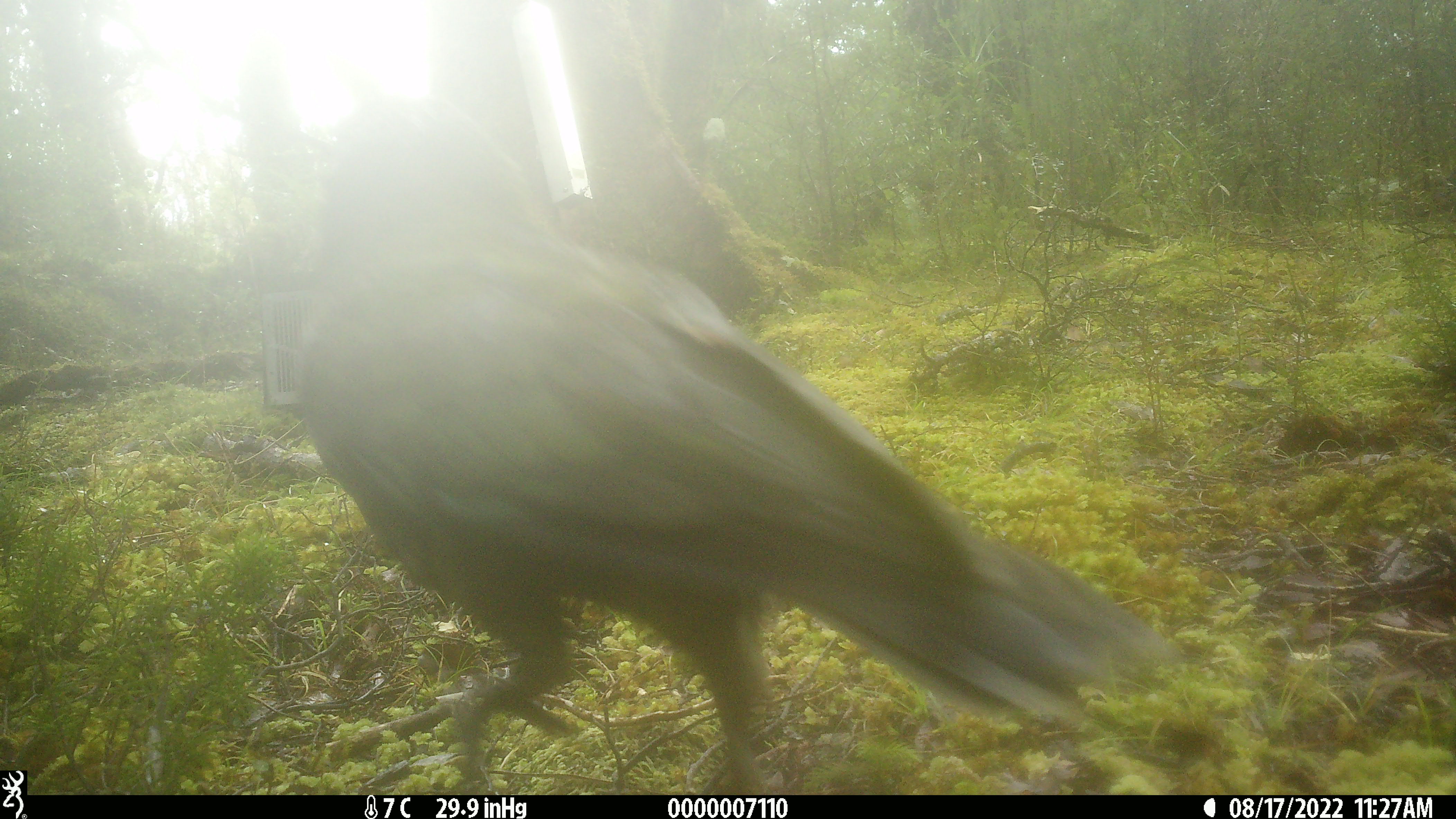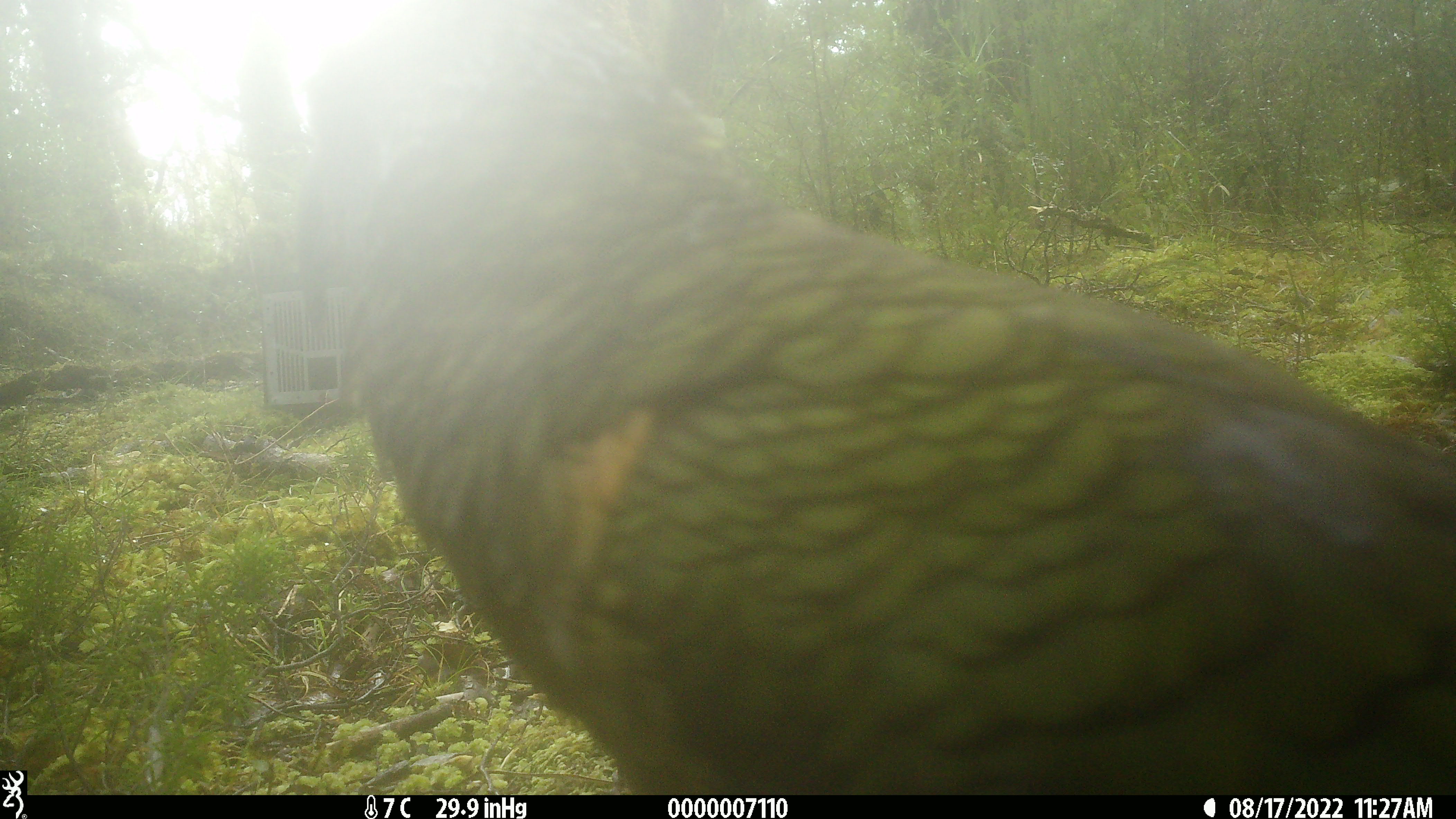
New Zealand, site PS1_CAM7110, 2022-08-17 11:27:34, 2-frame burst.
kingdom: Animalia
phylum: Chordata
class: Aves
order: Psittaciformes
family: Strigopidae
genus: Nestor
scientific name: Nestor notabilis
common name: kea